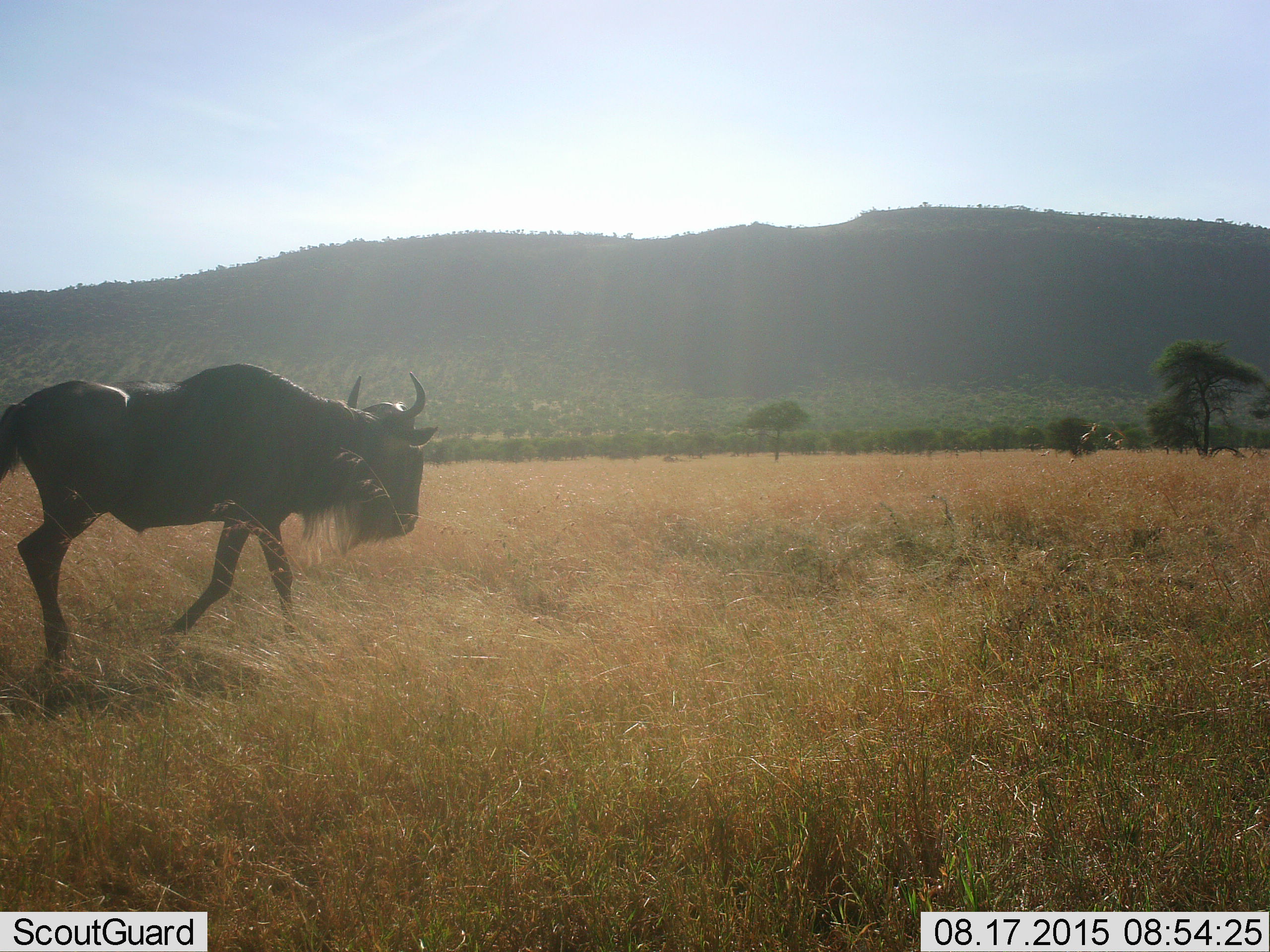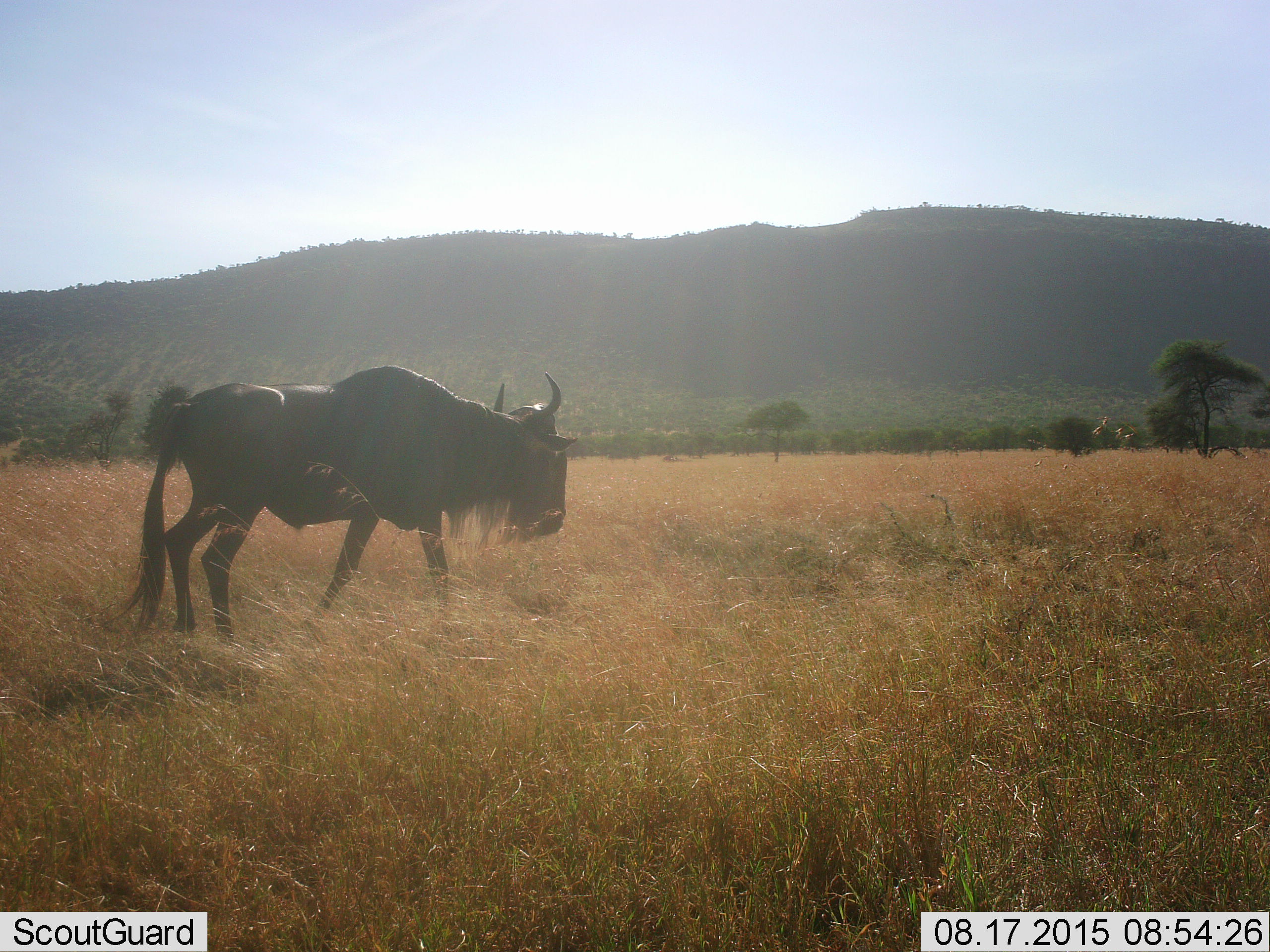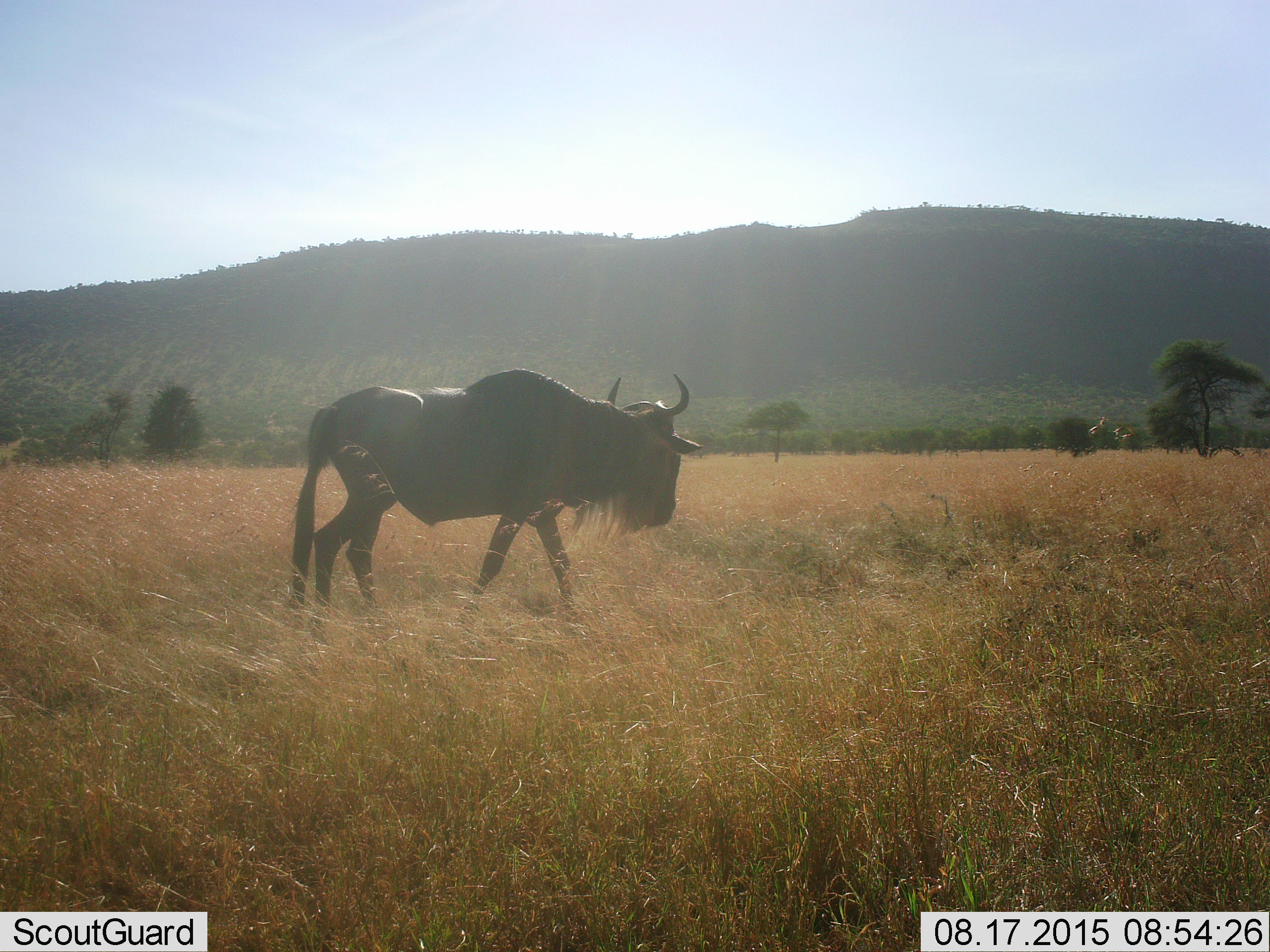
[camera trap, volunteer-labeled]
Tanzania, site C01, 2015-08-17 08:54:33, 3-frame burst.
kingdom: Animalia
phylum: Chordata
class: Mammalia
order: Artiodactyla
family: Bovidae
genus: Connochaetes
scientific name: Connochaetes taurinus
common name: blue wildebeest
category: wildebeest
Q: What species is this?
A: Wildebeest (blue wildebeest) (Connochaetes taurinus).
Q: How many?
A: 1.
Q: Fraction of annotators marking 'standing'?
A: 0%.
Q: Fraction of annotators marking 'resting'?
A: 0%.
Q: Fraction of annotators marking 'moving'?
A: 100%.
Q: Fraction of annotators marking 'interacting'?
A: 0%.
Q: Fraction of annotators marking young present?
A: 0%.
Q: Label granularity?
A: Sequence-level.